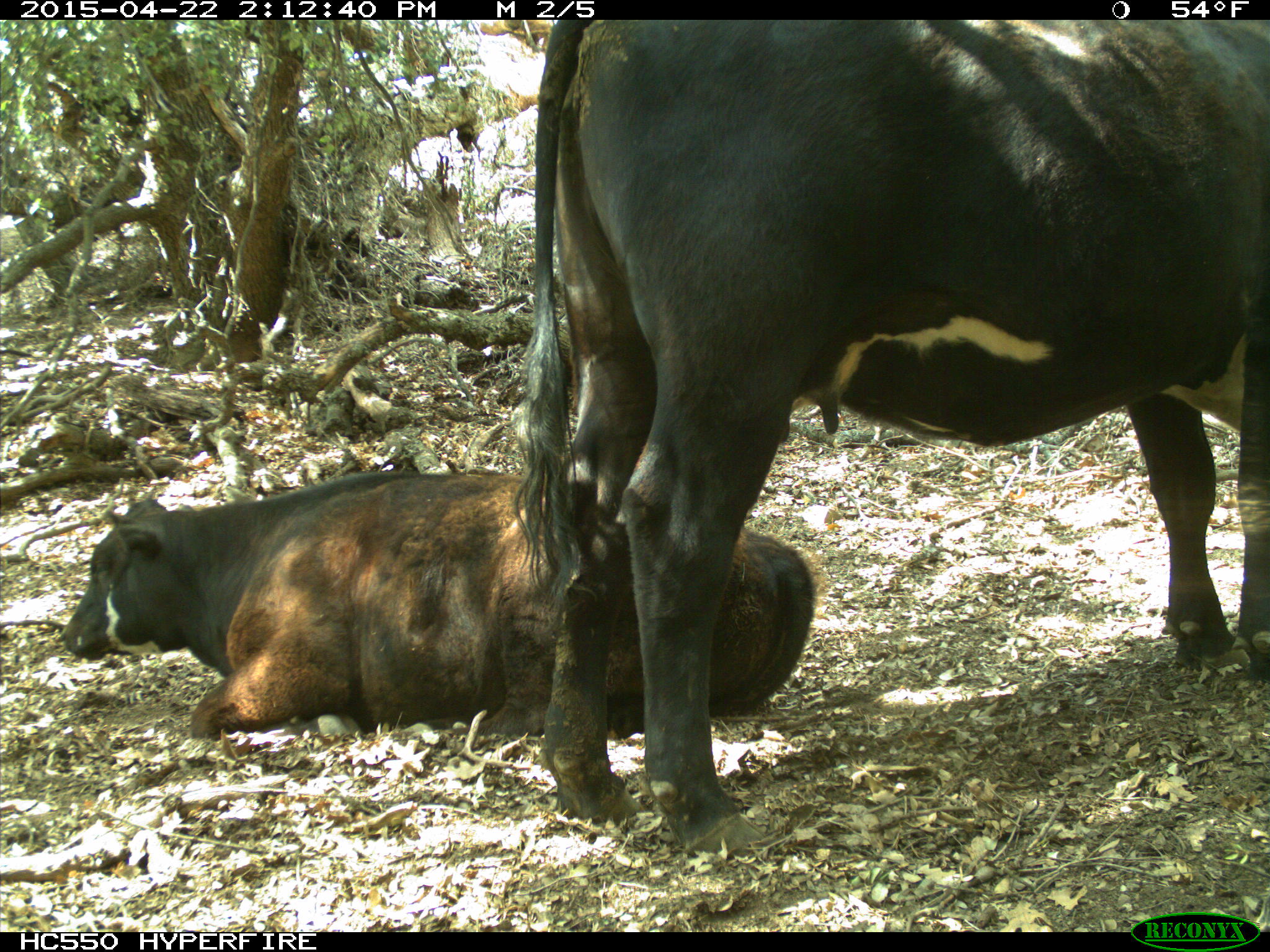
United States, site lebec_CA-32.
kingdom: Animalia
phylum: Chordata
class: Mammalia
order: Artiodactyla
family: Bovidae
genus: Bos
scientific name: Bos taurus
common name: domestic cow